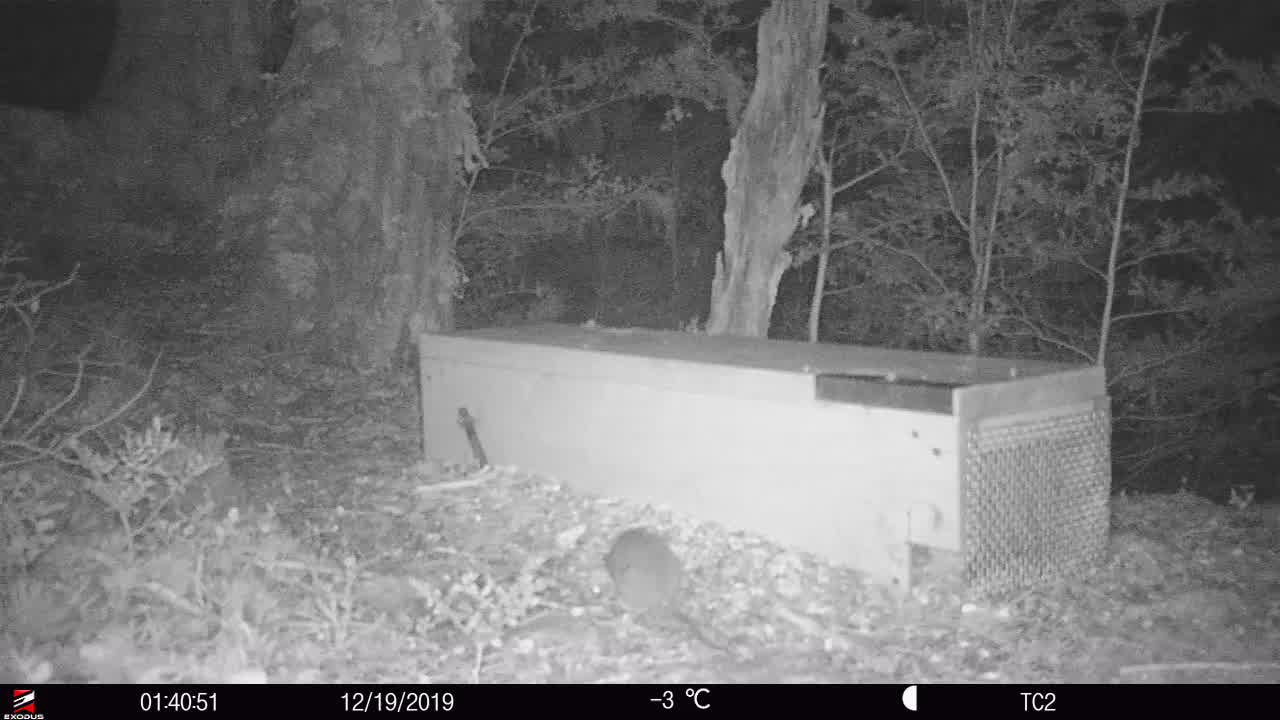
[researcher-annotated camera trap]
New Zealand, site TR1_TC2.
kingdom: Animalia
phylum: Chordata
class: Mammalia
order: Rodentia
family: Muridae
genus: Rattus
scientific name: Rattus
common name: rat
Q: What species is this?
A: Rat (Rattus).